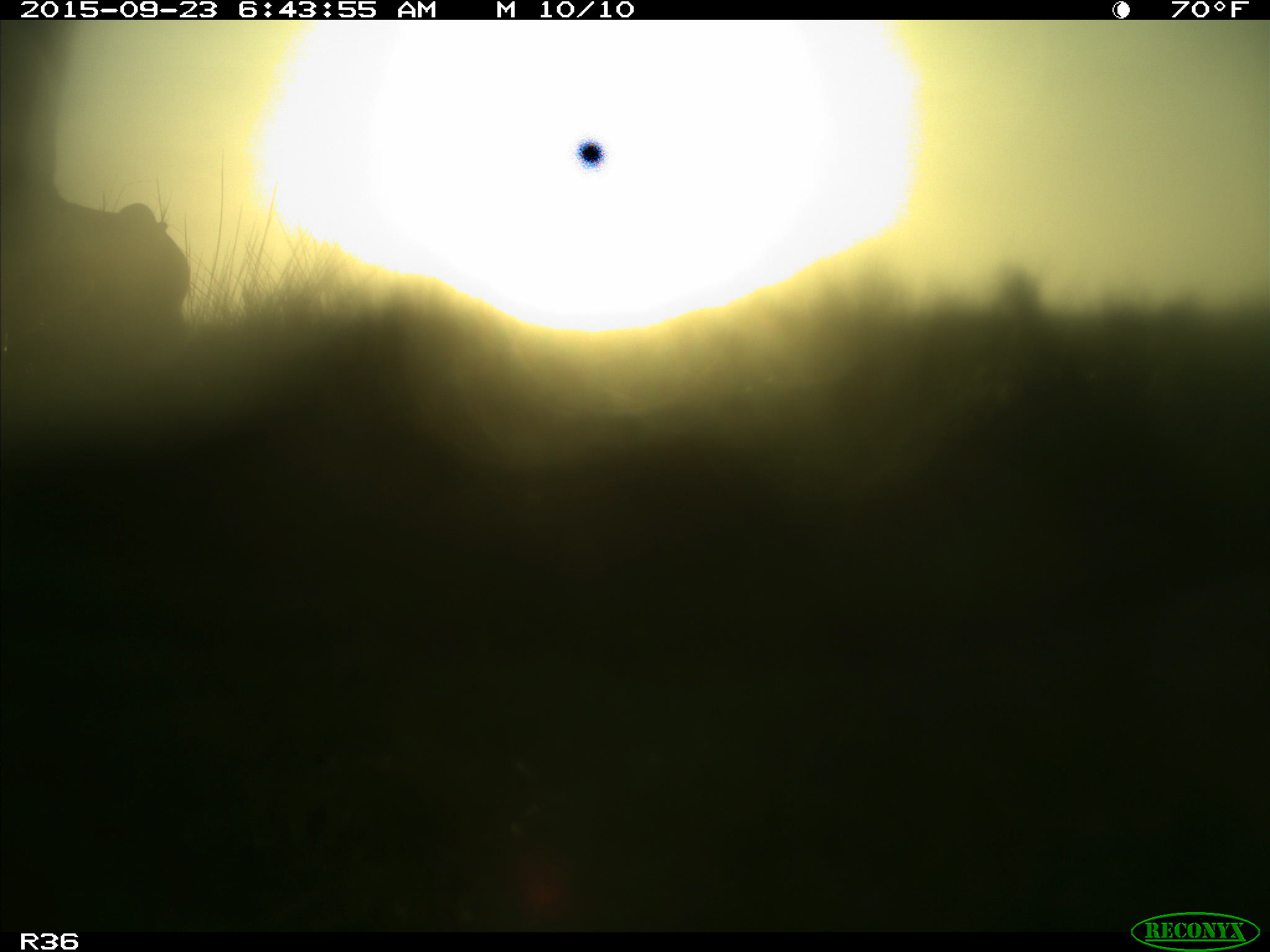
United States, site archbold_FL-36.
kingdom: Animalia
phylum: Chordata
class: Mammalia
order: Artiodactyla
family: Bovidae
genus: Bos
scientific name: Bos taurus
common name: domestic cow